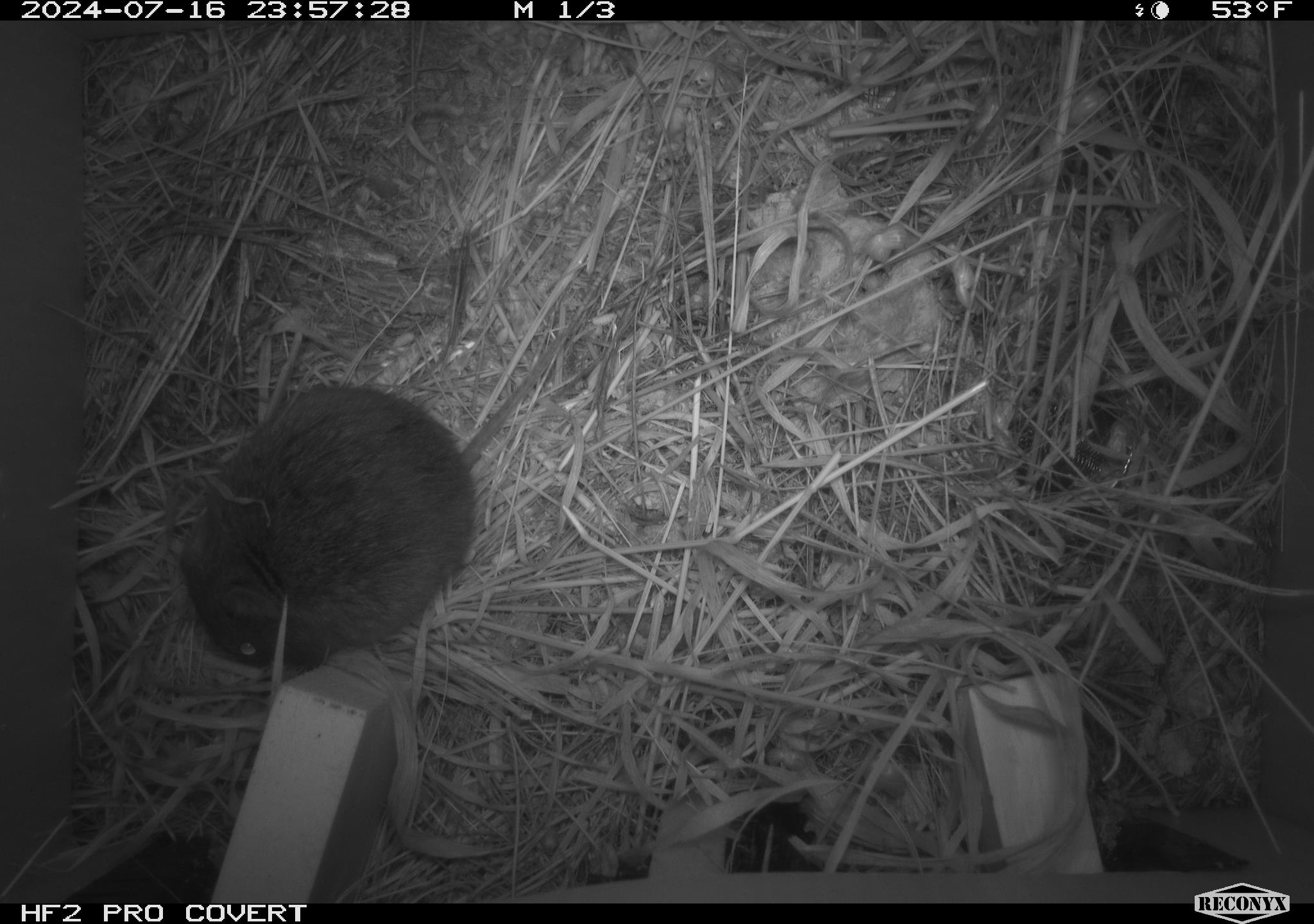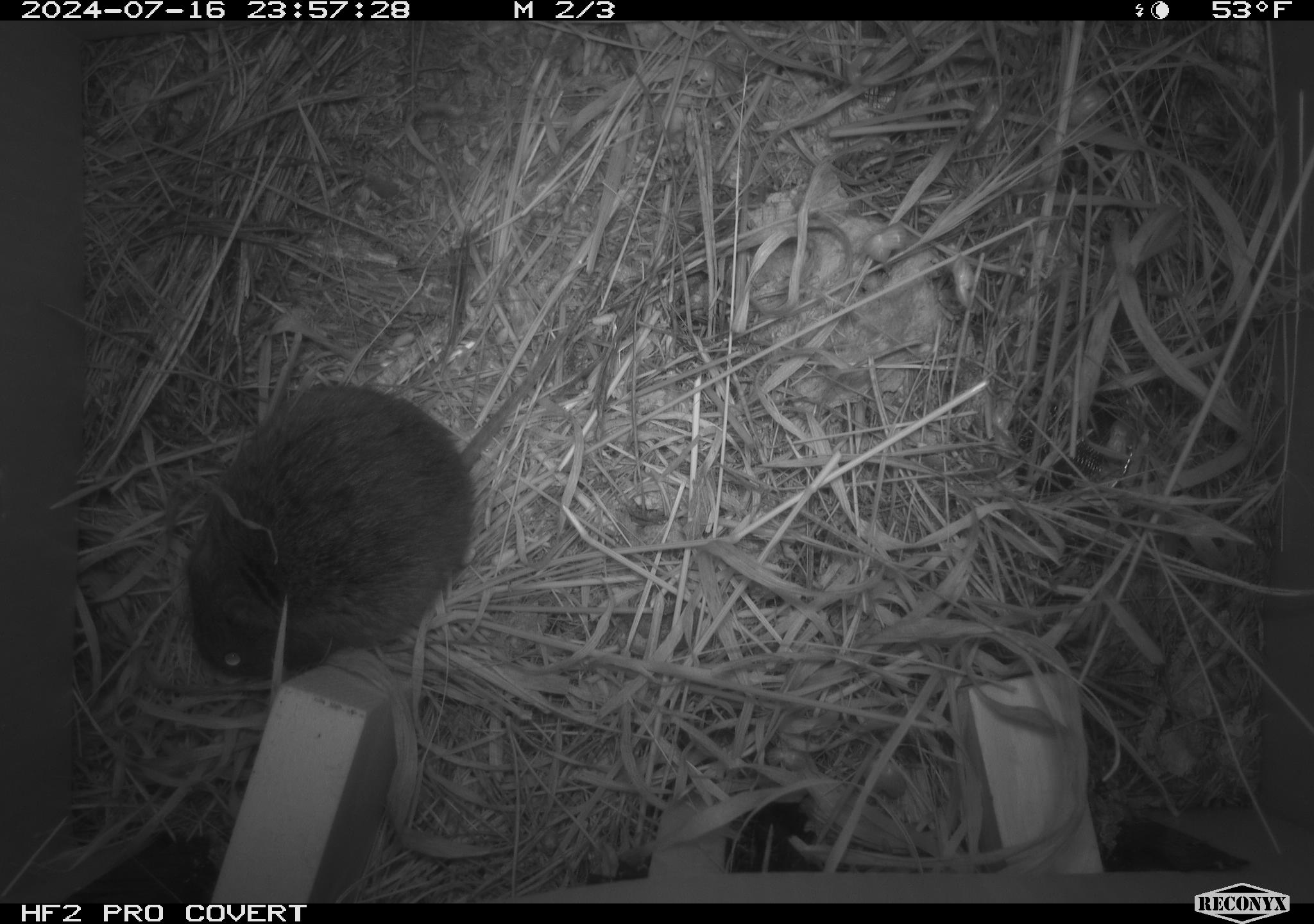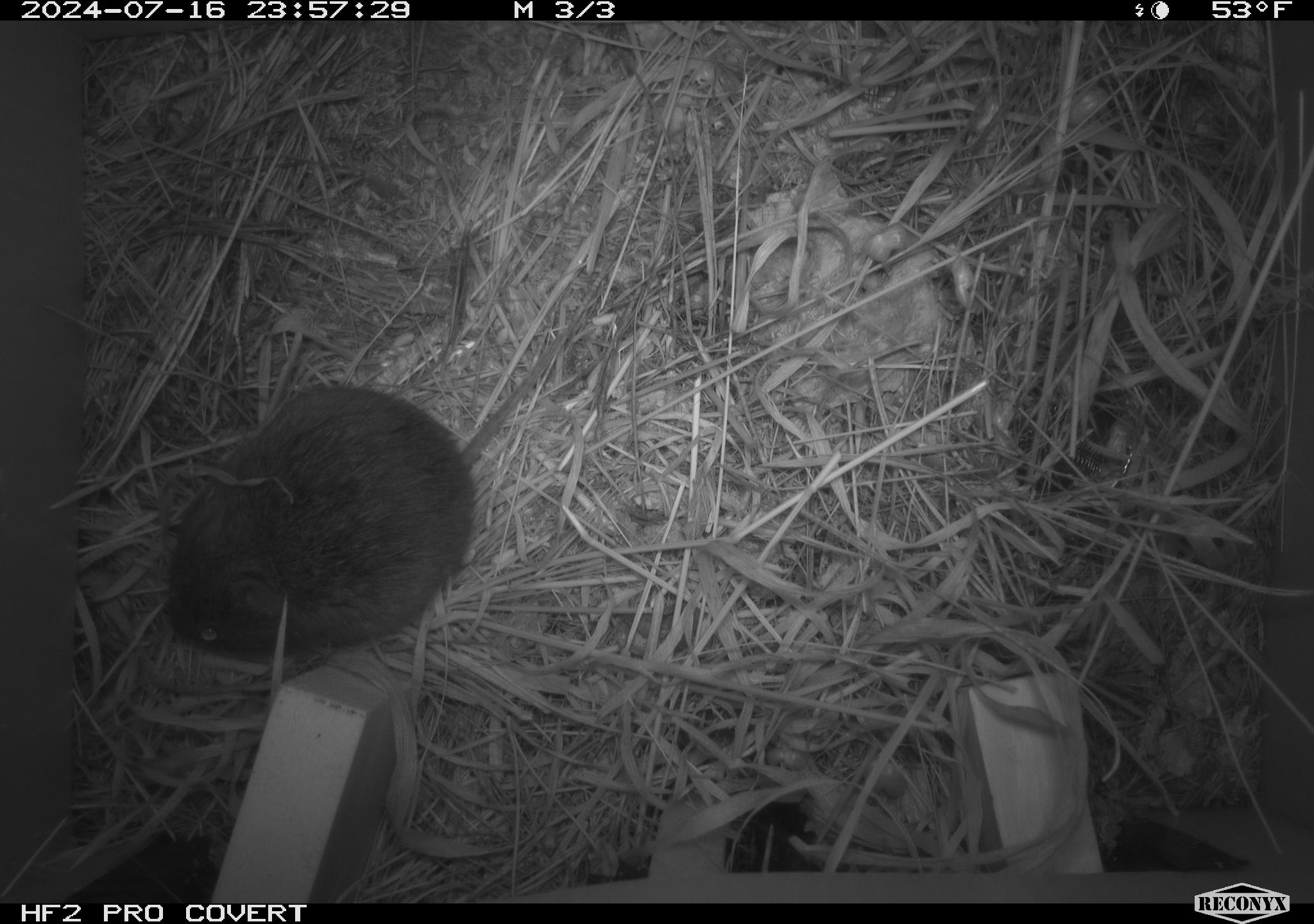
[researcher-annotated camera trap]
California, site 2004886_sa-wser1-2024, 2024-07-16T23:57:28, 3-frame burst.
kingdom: Animalia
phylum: Chordata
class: Mammalia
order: Rodentia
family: Cricetidae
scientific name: Arvicolinae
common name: voles, lemmings, and muskrats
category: arvicolinae subfamily